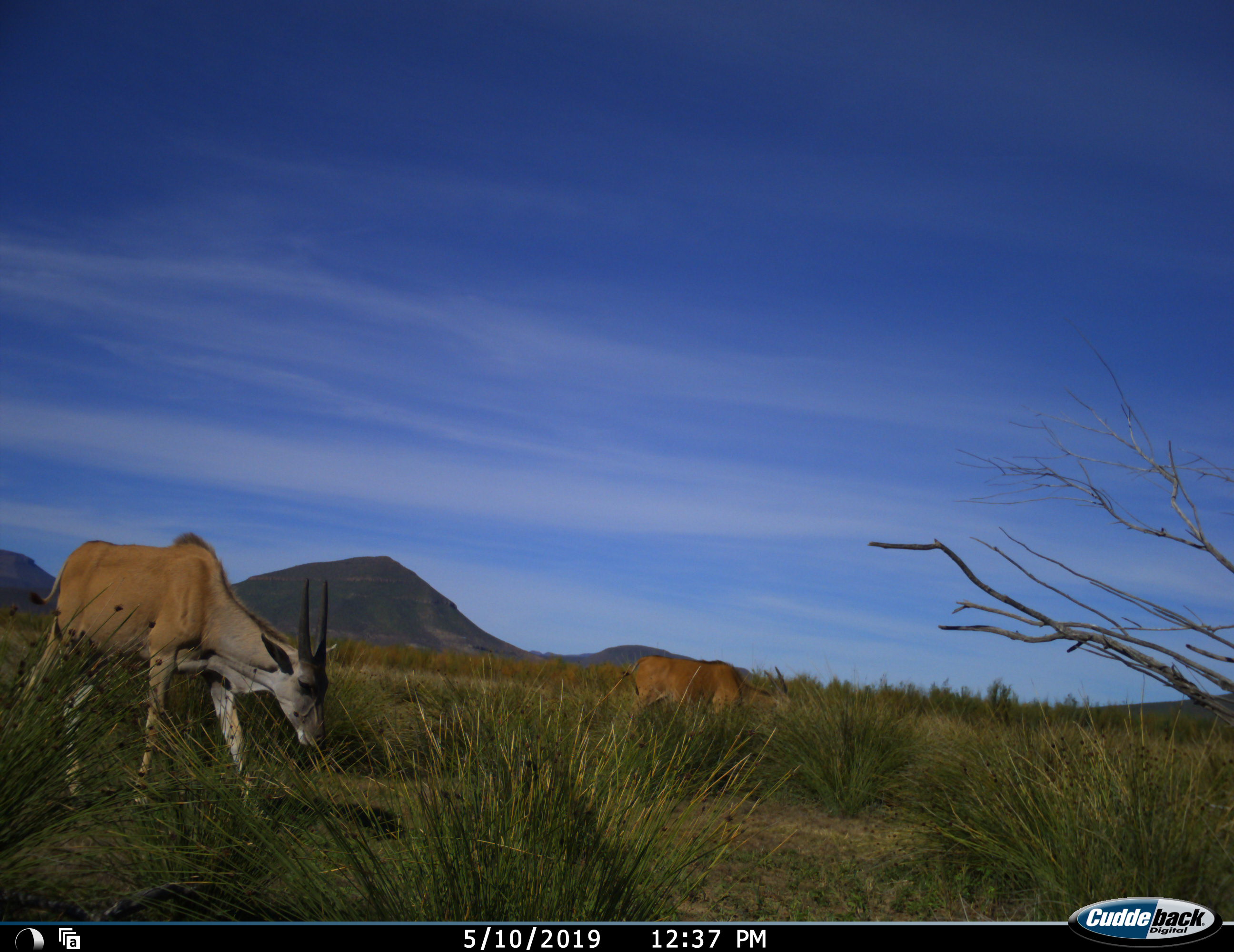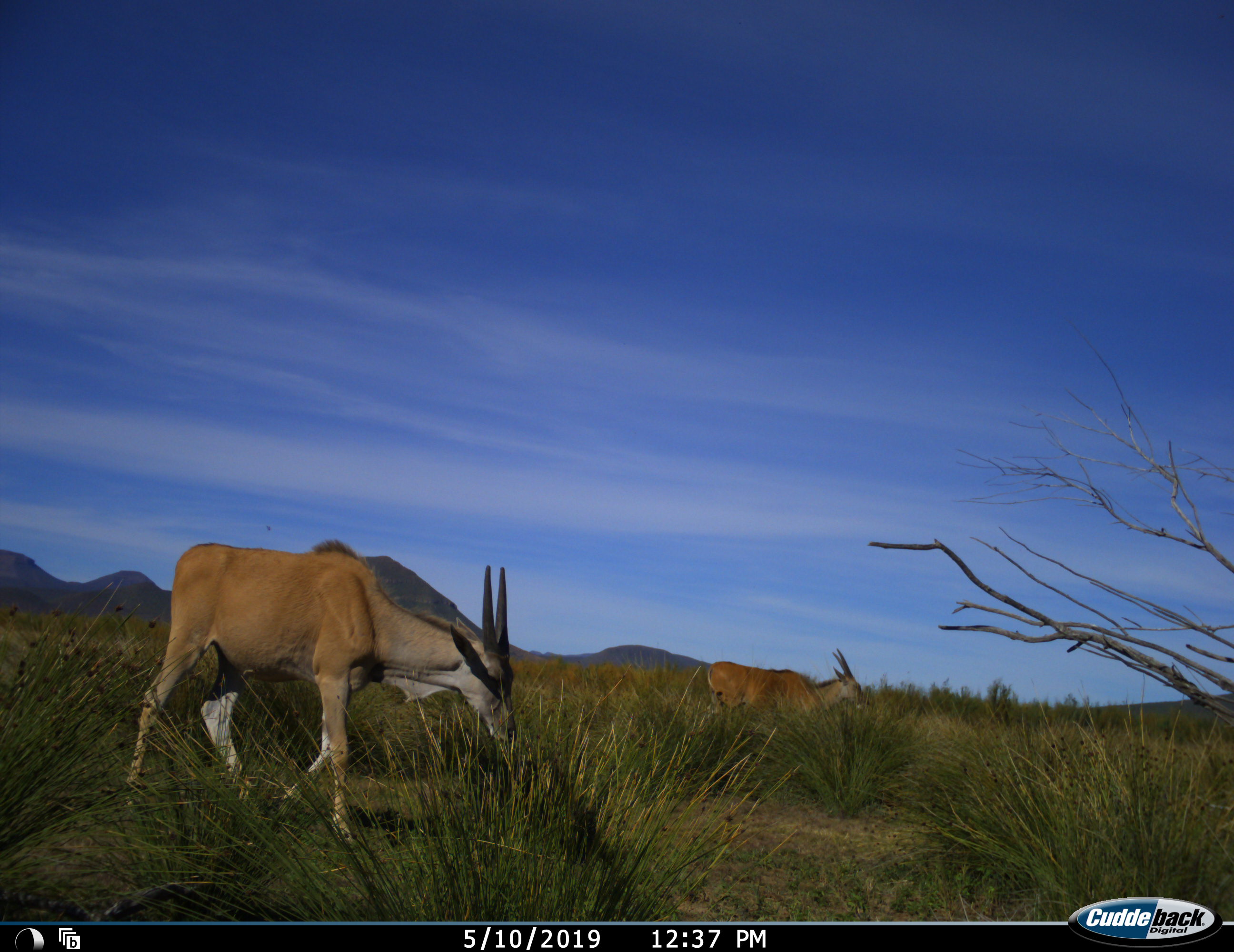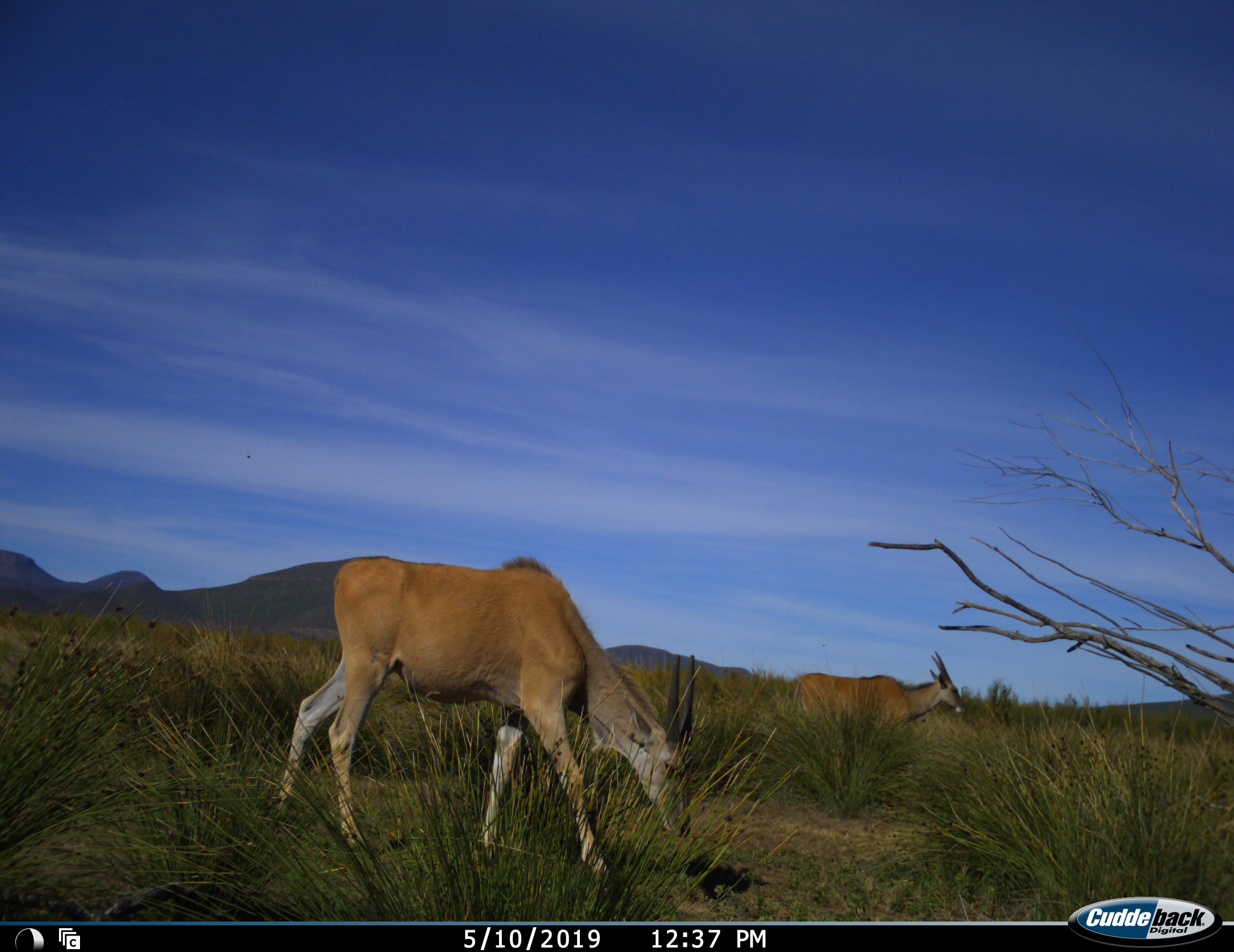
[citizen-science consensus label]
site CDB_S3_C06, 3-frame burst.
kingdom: Animalia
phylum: Chordata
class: Mammalia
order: Artiodactyla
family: Bovidae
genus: Tragelaphus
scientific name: Tragelaphus oryx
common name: eland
Eland (Tragelaphus oryx), count 2. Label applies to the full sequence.